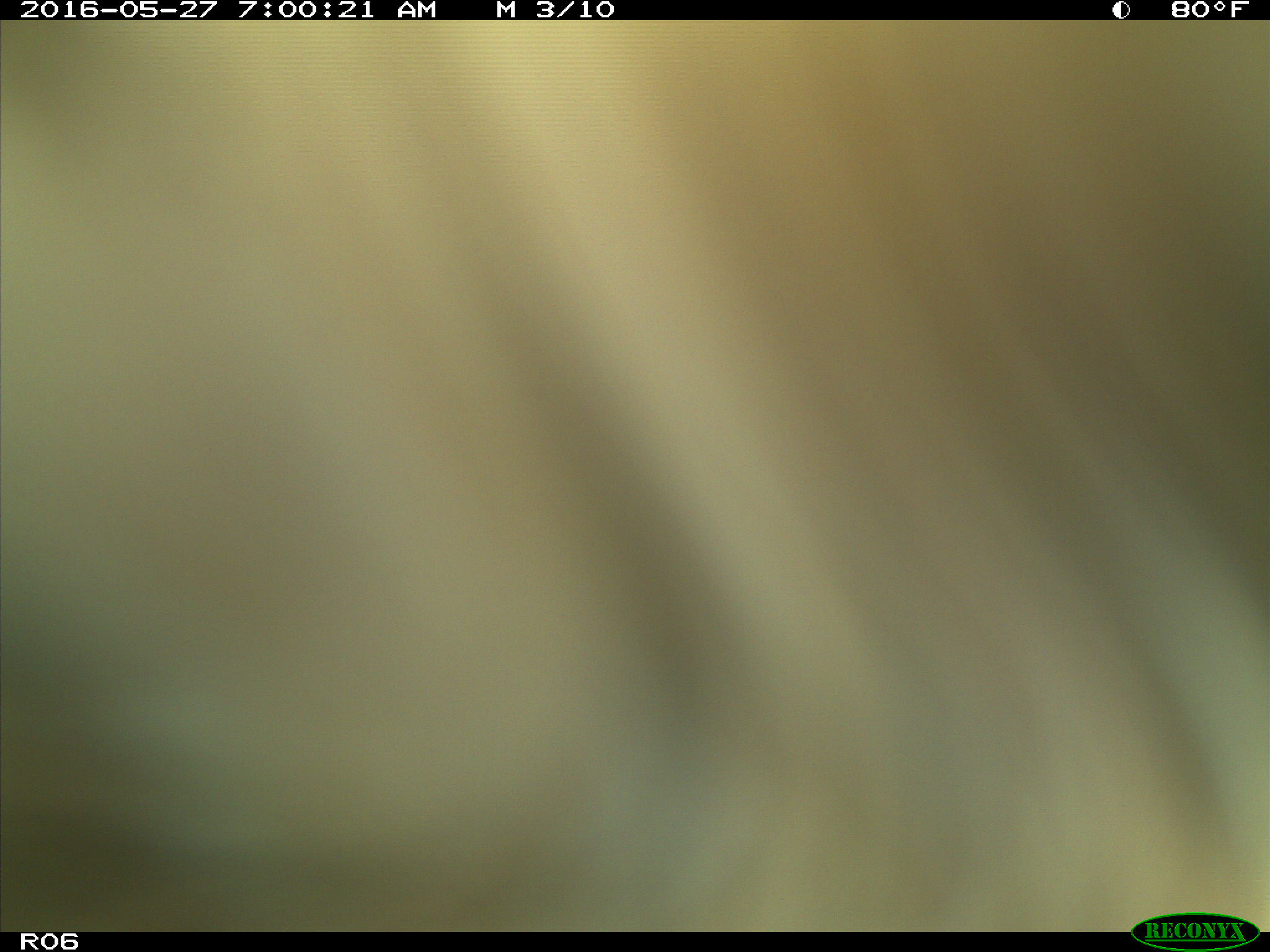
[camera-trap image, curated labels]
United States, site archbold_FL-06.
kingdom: Animalia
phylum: Chordata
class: Mammalia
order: Artiodactyla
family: Bovidae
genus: Bos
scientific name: Bos taurus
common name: domestic cow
Bos taurus (domestic cow).